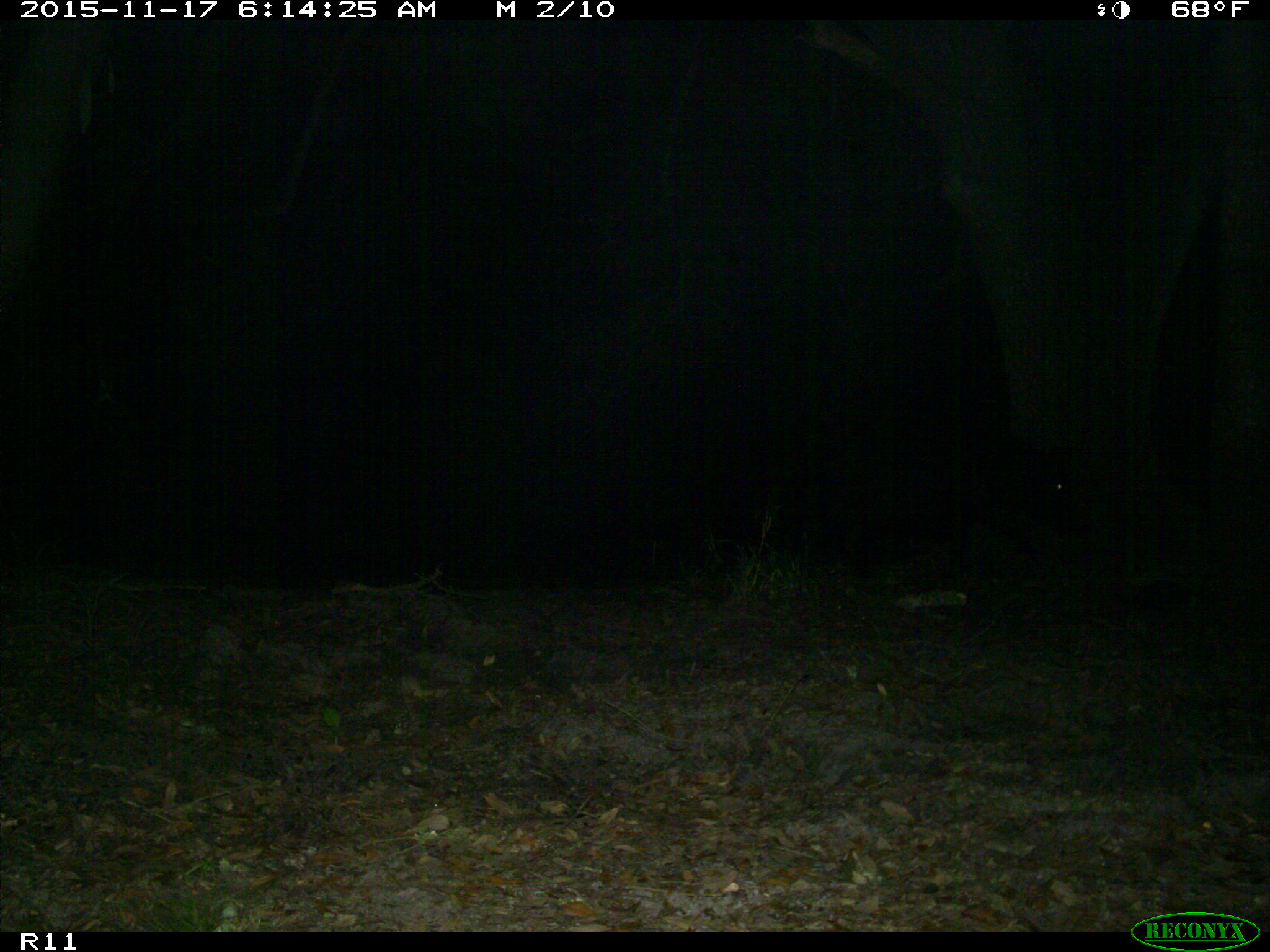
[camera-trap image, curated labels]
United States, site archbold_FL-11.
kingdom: Animalia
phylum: Chordata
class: Mammalia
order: Artiodactyla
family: Suidae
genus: Sus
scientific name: Sus scrofa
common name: wild boar